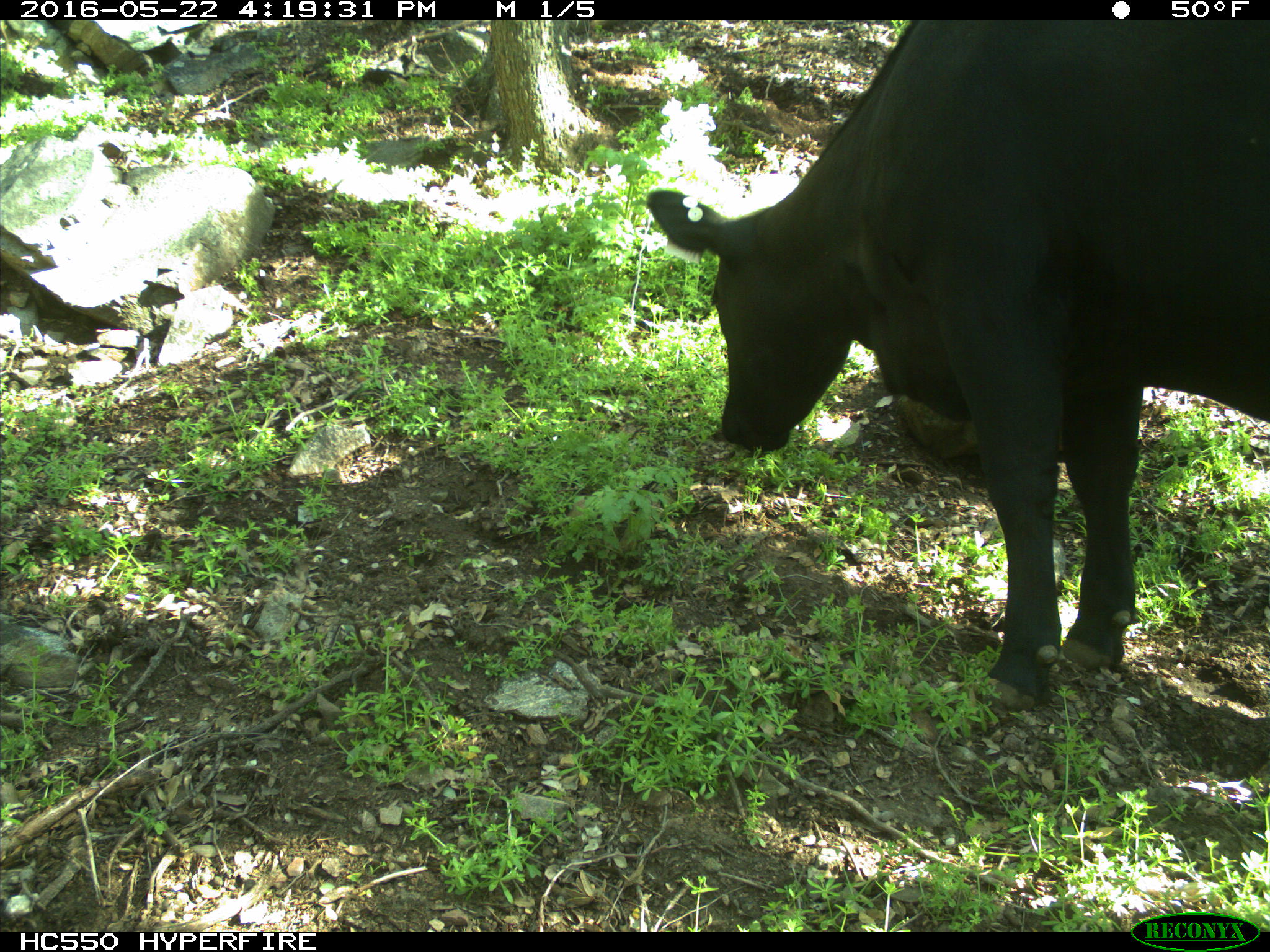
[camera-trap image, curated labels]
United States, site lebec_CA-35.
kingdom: Animalia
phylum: Chordata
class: Mammalia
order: Artiodactyla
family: Bovidae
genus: Bos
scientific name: Bos taurus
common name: domestic cow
Bos taurus (domestic cow).